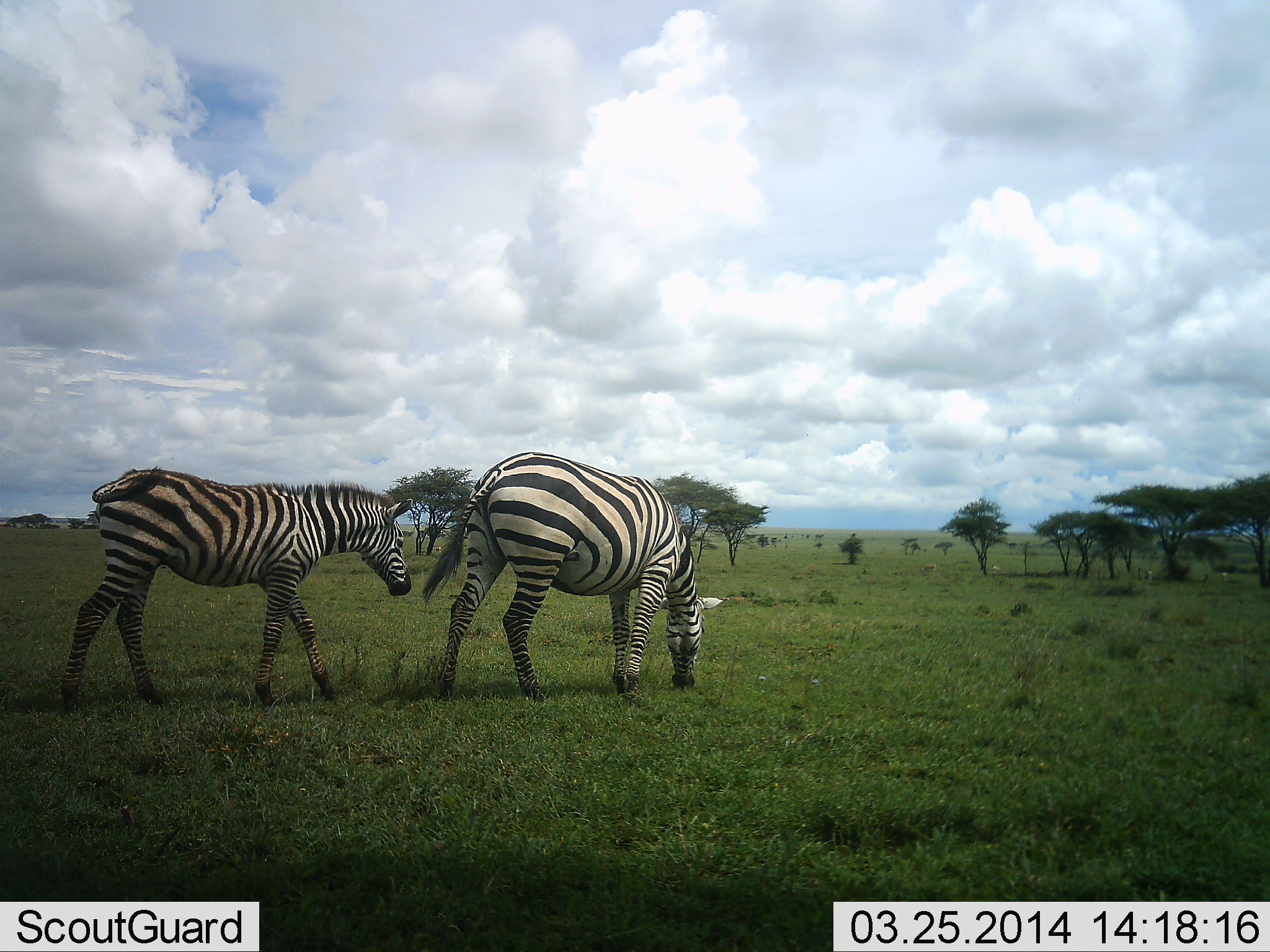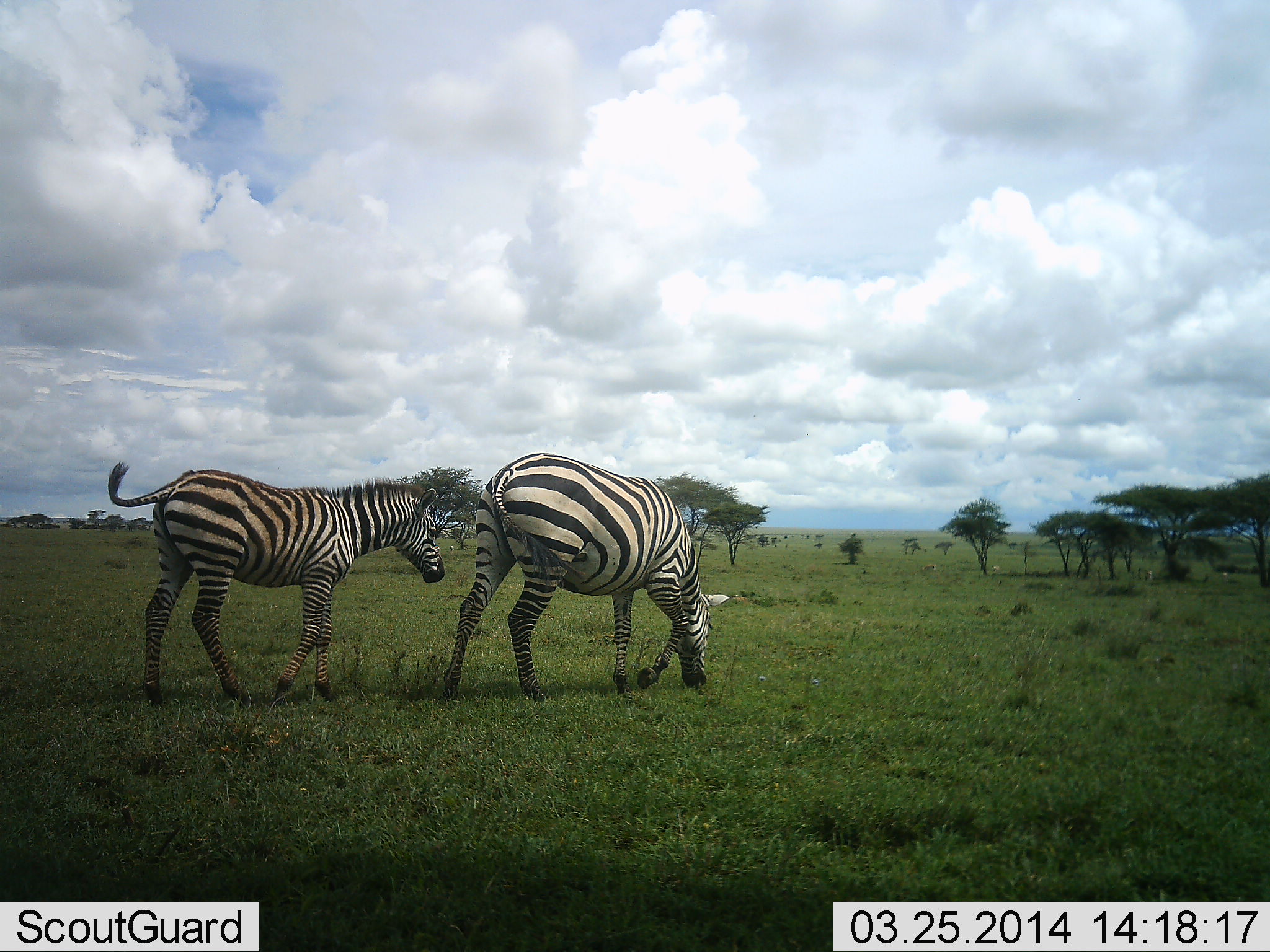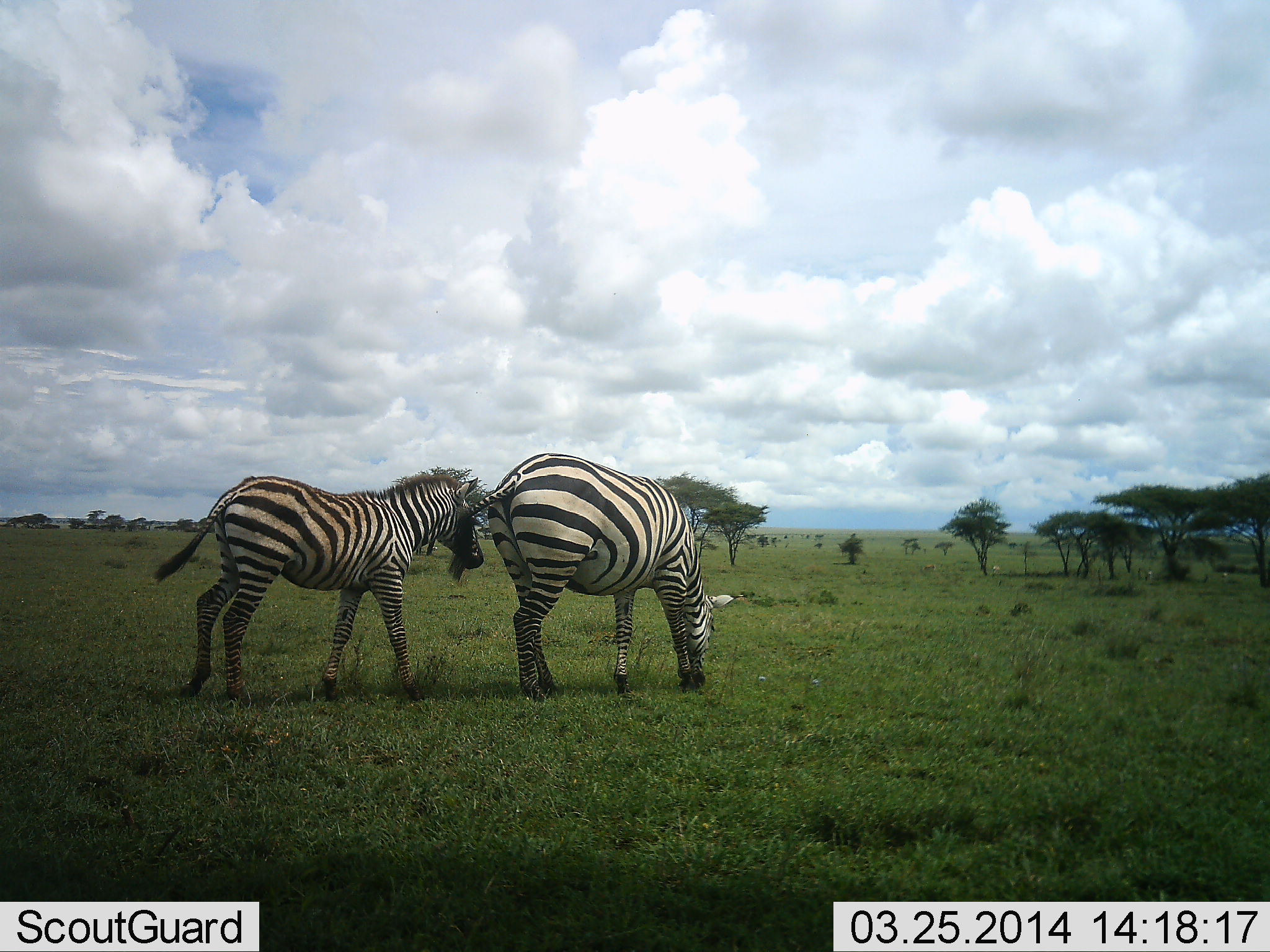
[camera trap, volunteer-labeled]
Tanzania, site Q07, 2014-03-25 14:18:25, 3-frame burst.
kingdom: Animalia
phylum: Chordata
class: Mammalia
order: Perissodactyla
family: Equidae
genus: Equus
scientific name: Equus quagga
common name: plains zebra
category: zebra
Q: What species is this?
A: Zebra (plains zebra) (Equus quagga).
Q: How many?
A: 2.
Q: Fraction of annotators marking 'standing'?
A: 27%.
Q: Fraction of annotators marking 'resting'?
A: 0%.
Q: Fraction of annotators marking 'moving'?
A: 64%.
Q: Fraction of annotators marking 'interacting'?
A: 0%.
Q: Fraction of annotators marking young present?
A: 18%.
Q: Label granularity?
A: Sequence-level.